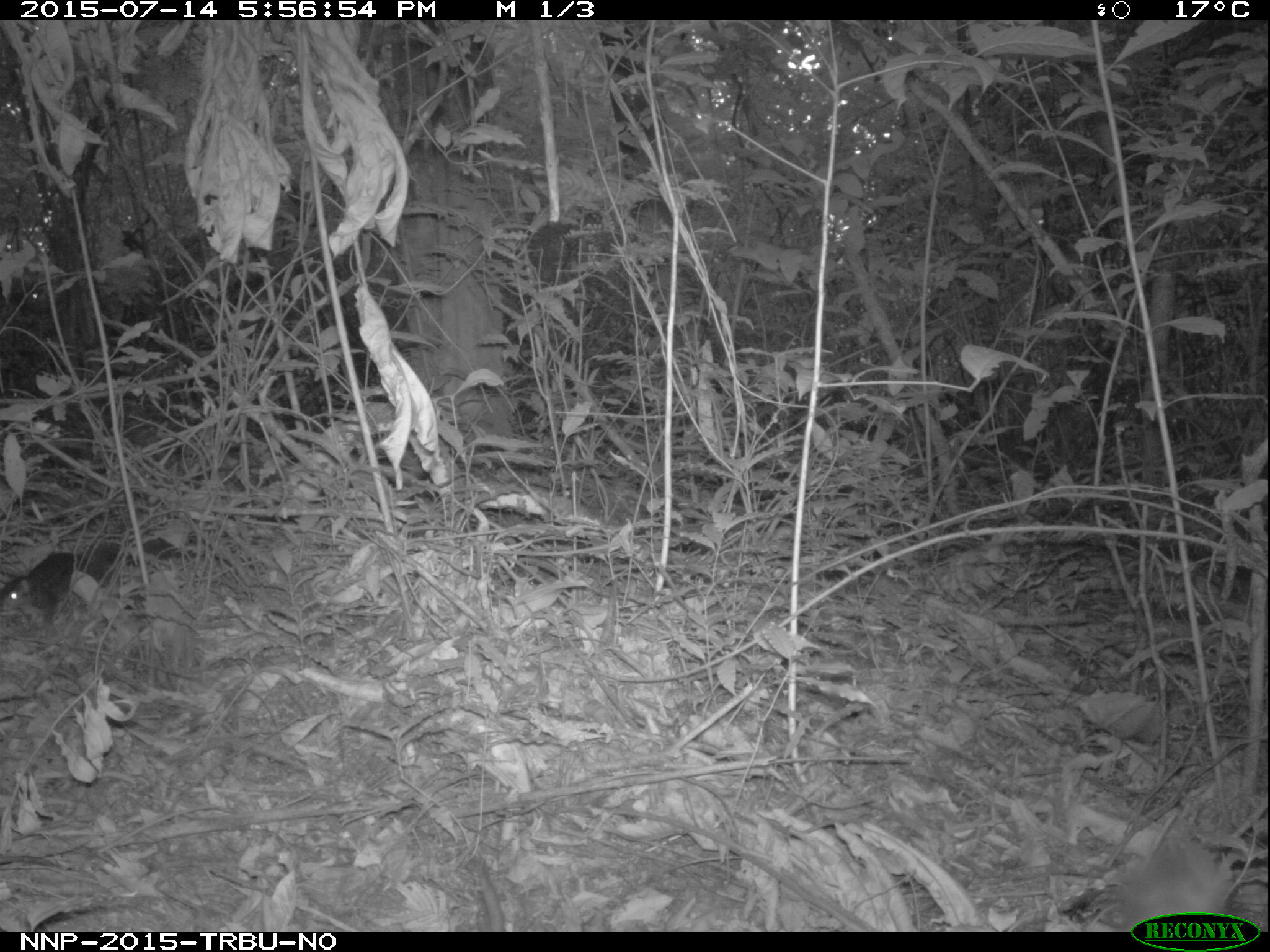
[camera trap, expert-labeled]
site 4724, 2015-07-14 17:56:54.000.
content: unidentified animal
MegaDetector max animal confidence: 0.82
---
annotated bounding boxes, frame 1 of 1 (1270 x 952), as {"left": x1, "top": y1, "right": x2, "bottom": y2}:
unidentifiable: {"left": 0, "top": 529, "right": 191, "bottom": 634}